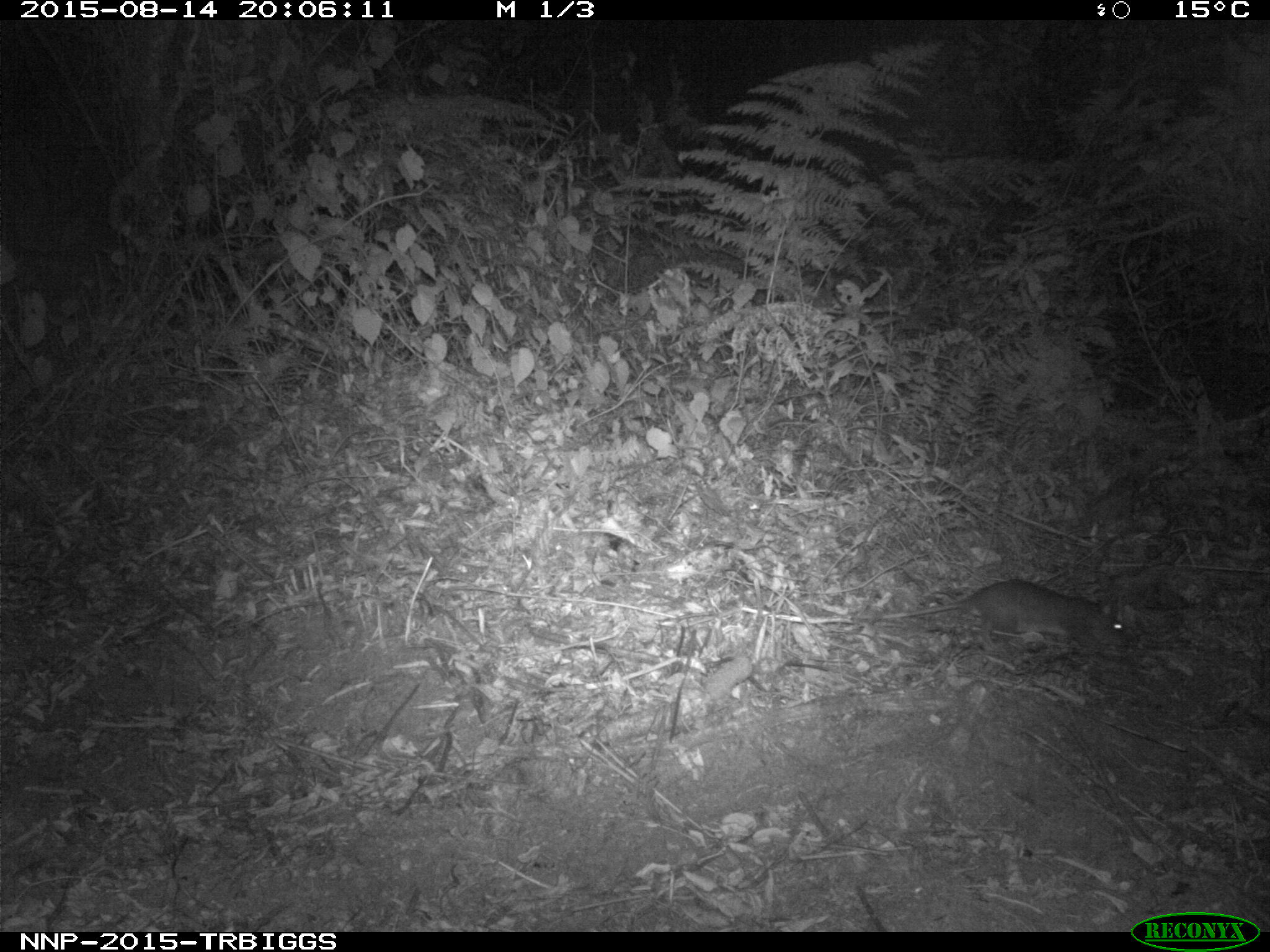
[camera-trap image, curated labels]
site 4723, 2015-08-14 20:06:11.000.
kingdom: Animalia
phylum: Chordata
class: Mammalia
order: Rodentia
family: Nesomyidae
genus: Cricetomys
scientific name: Cricetomys gambianus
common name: african giant pouched rat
Cricetomys gambianus (african giant pouched rat), count 1.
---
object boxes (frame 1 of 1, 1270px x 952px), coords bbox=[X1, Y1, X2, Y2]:
cricetomys gambianus: bbox=[879, 579, 1134, 658]